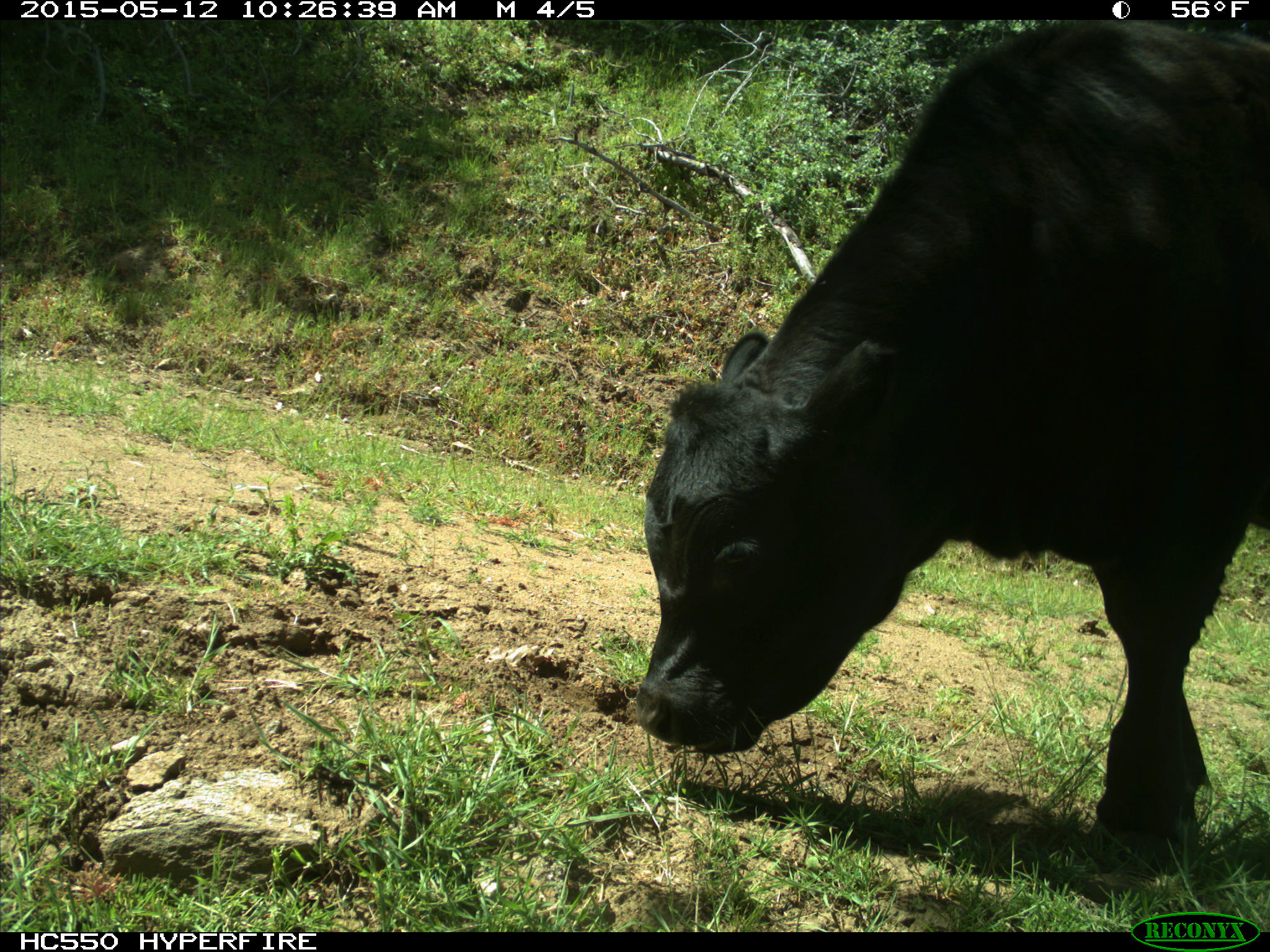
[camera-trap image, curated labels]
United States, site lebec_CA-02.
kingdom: Animalia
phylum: Chordata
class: Mammalia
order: Artiodactyla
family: Bovidae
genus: Bos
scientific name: Bos taurus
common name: domestic cow